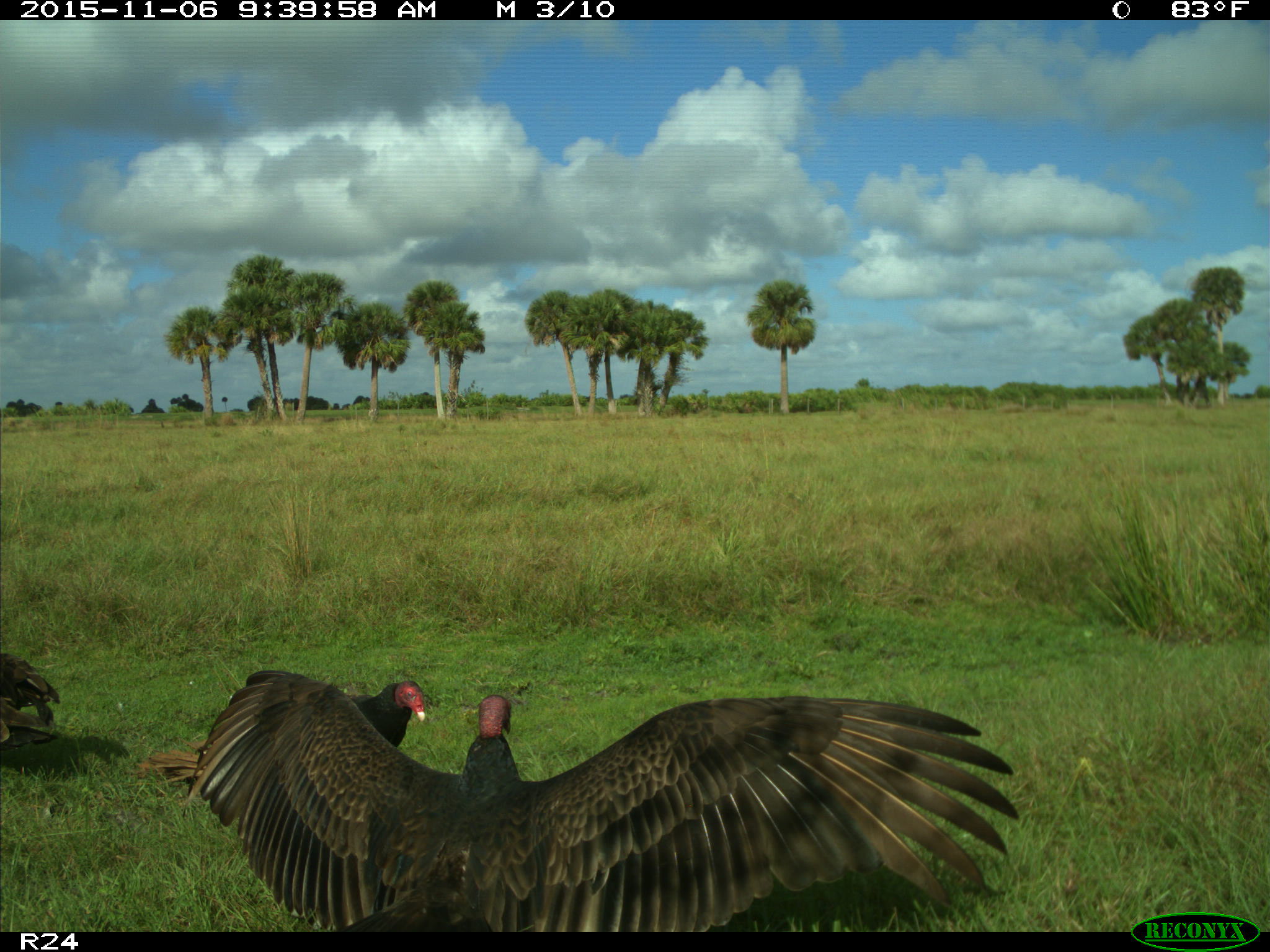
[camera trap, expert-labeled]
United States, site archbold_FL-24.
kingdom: Animalia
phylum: Chordata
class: Aves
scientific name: Aves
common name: birds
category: unidentified bird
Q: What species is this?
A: Unidentified bird (birds) (Aves).